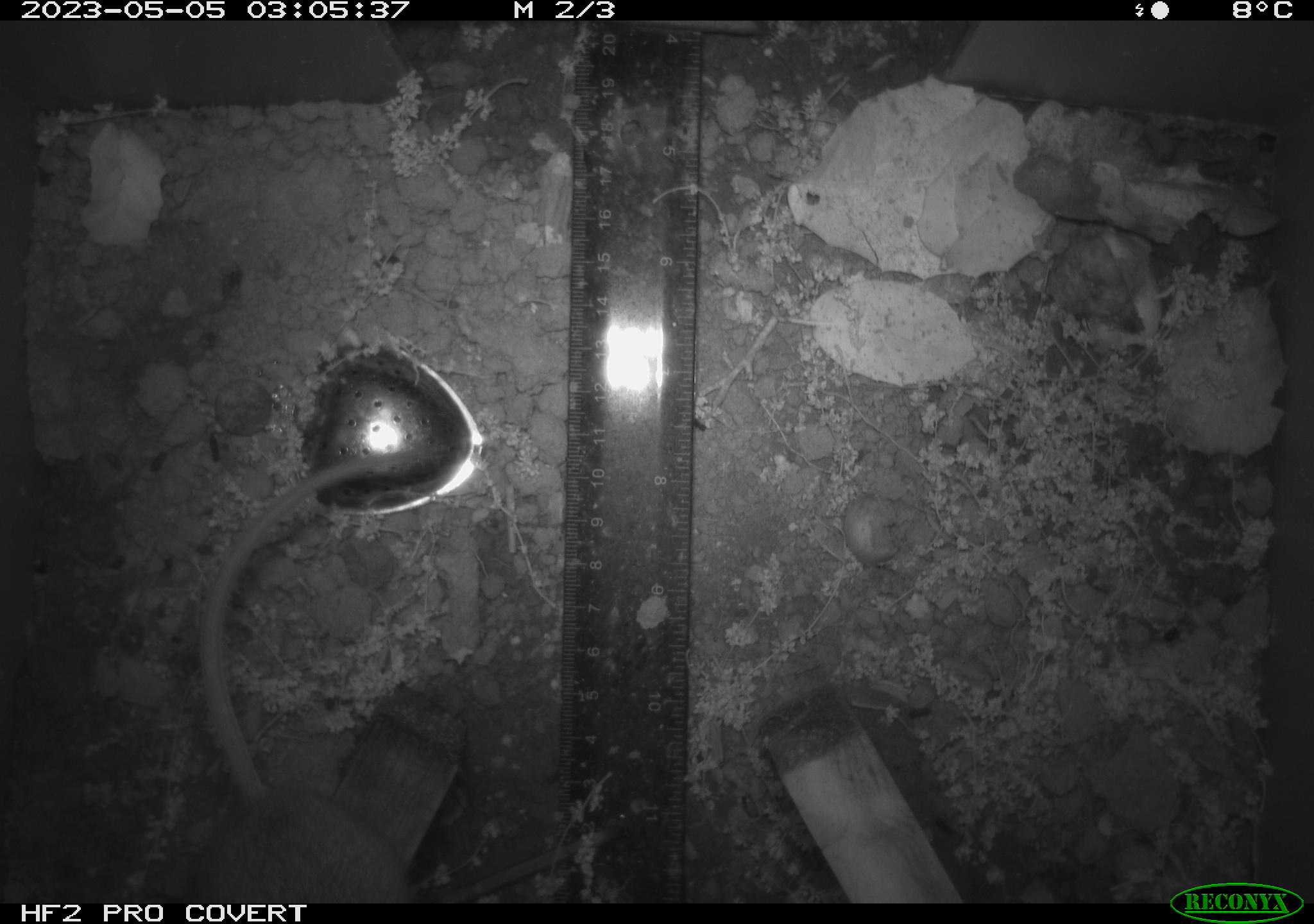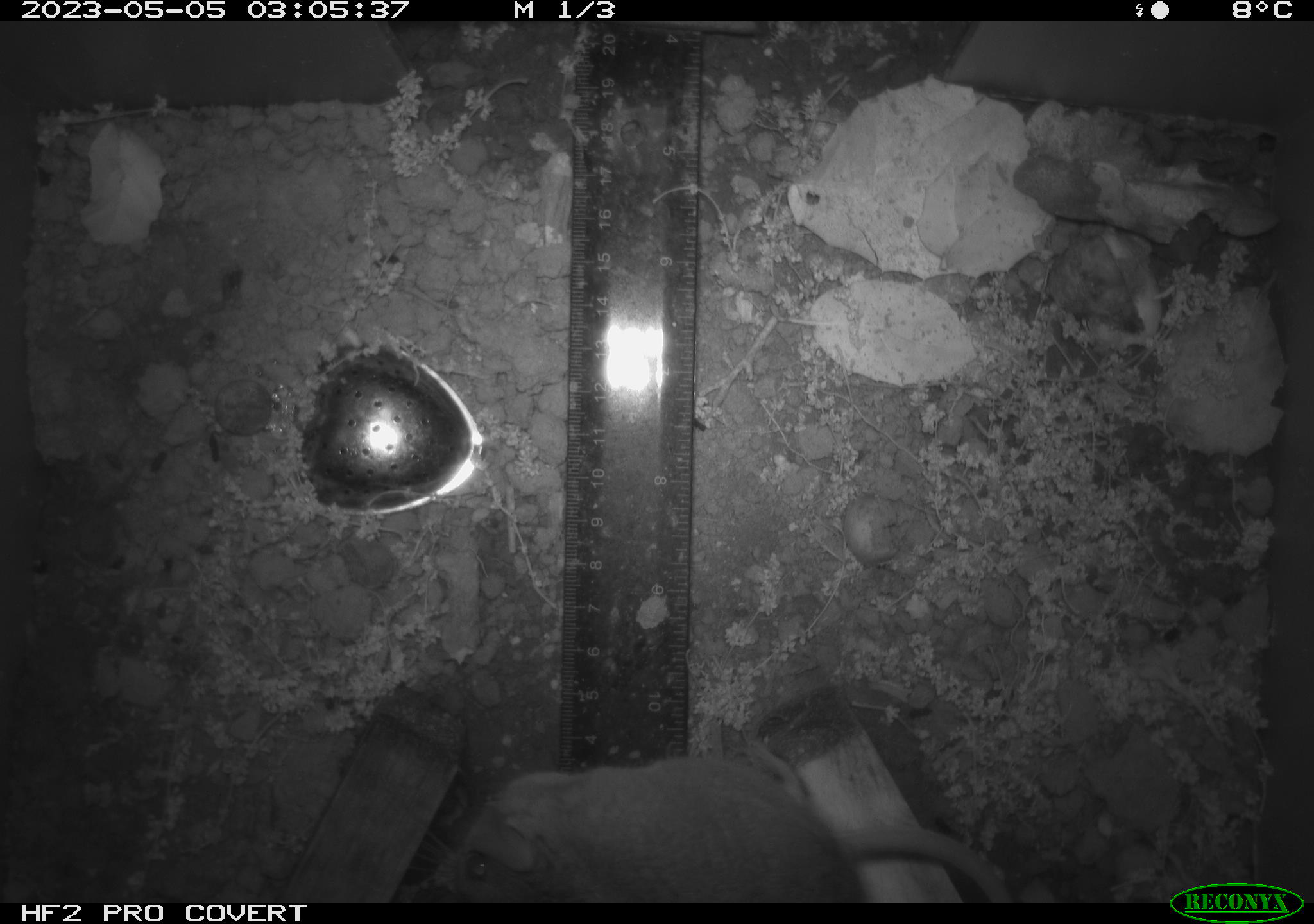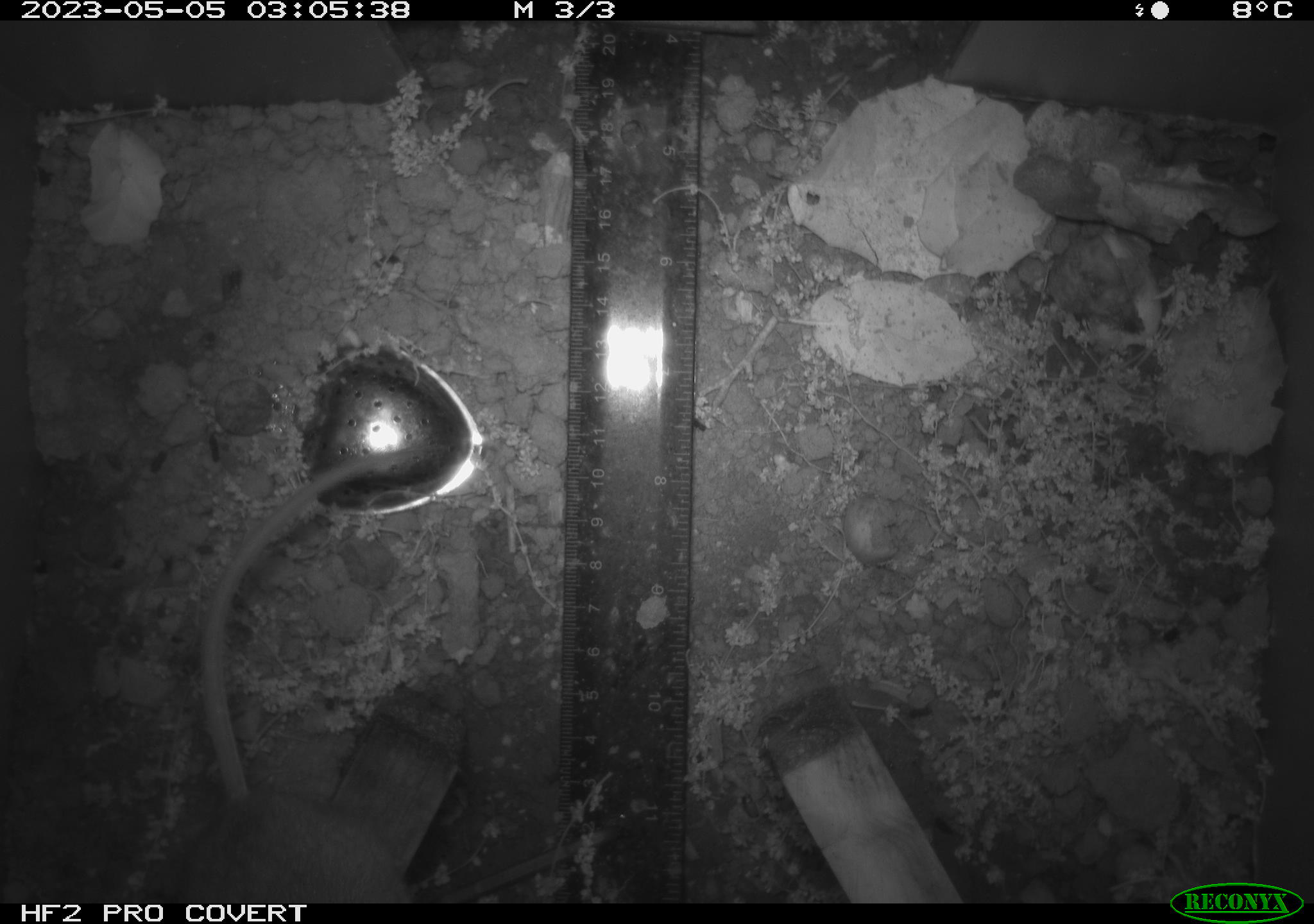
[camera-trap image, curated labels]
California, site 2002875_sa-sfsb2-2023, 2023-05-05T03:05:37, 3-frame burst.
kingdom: Animalia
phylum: Chordata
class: Mammalia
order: Rodentia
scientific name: Rodentia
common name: mouse species